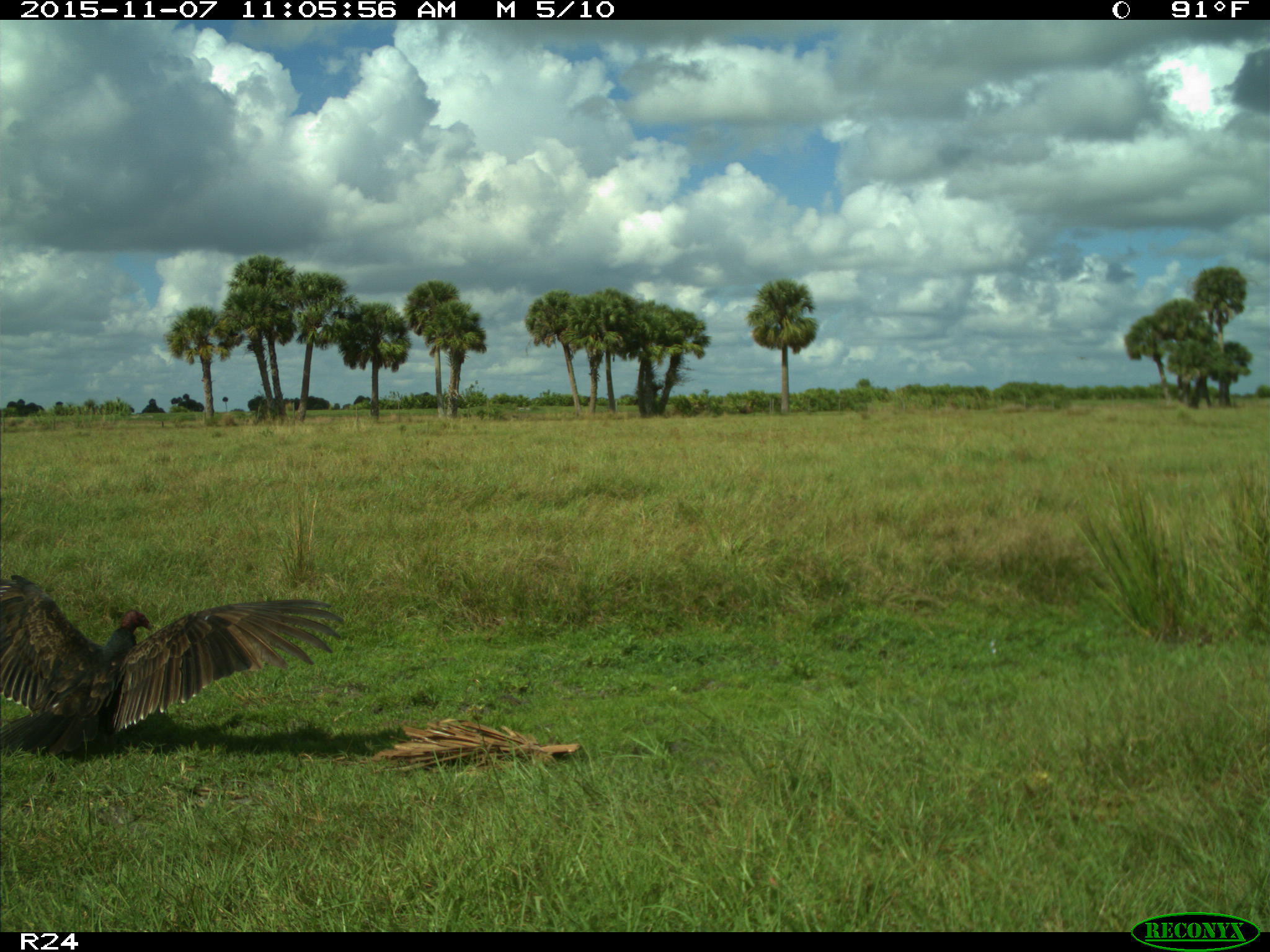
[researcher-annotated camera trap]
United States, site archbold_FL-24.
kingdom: Animalia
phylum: Chordata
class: Aves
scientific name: Aves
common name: birds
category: unidentified bird